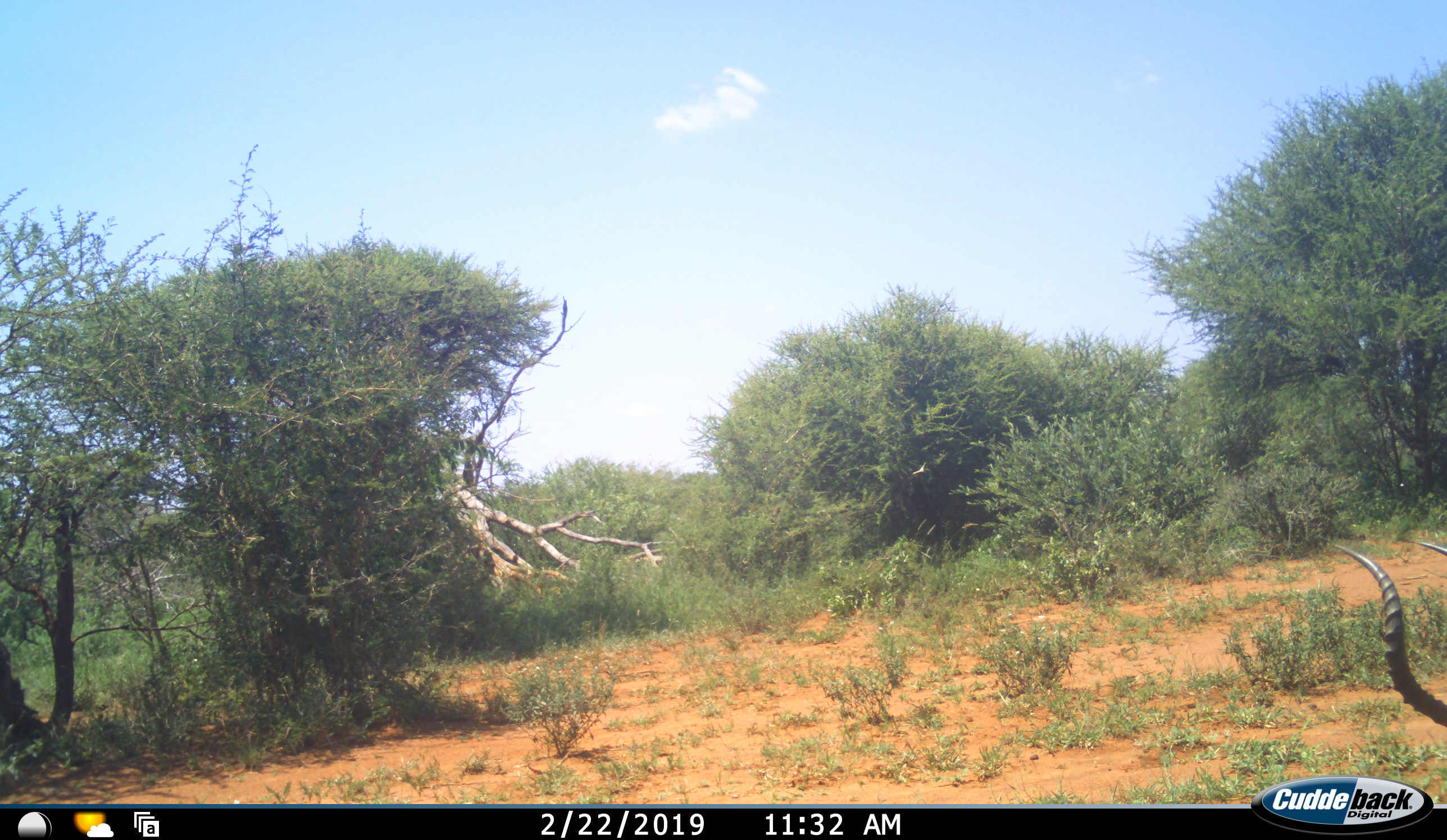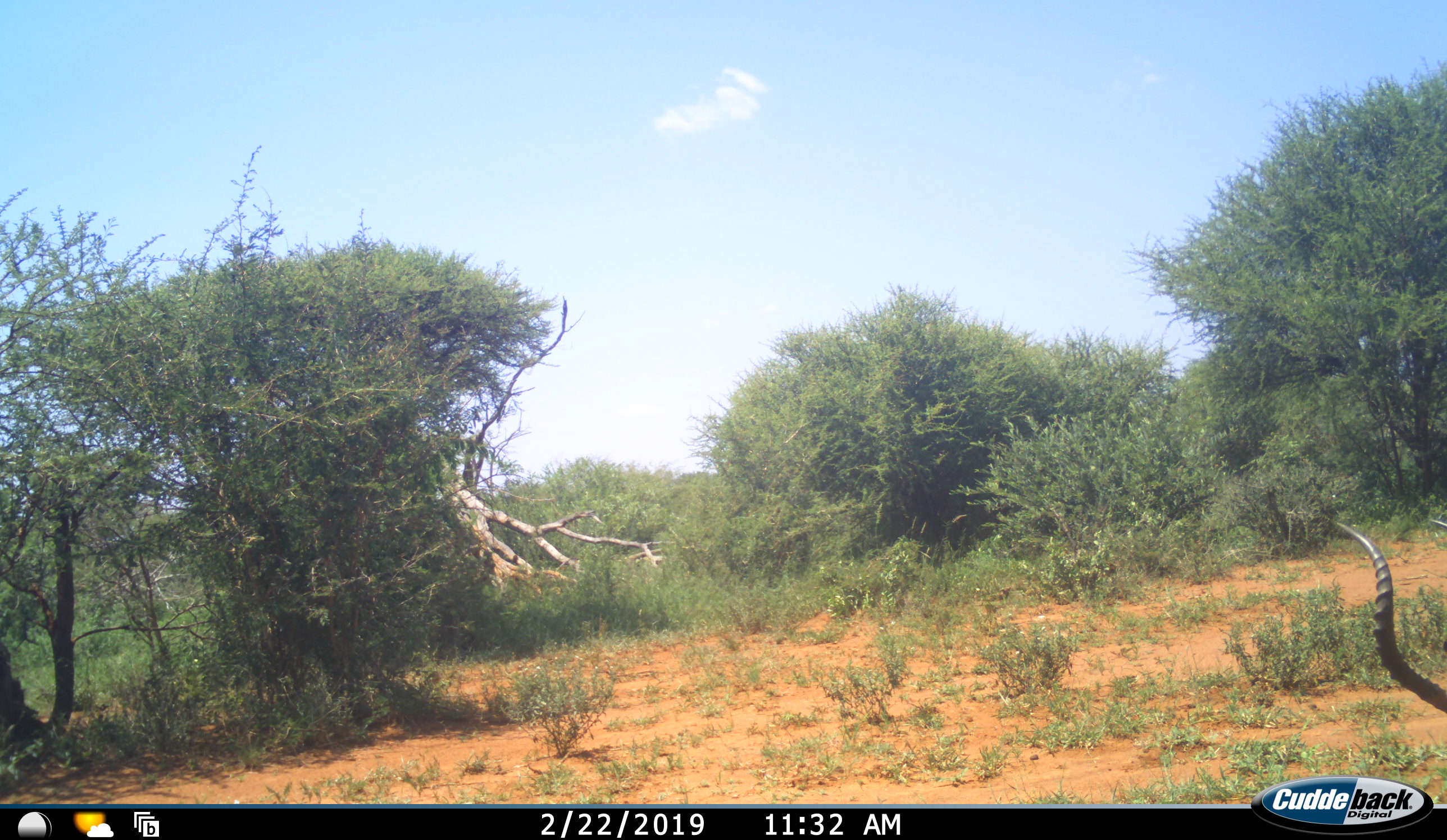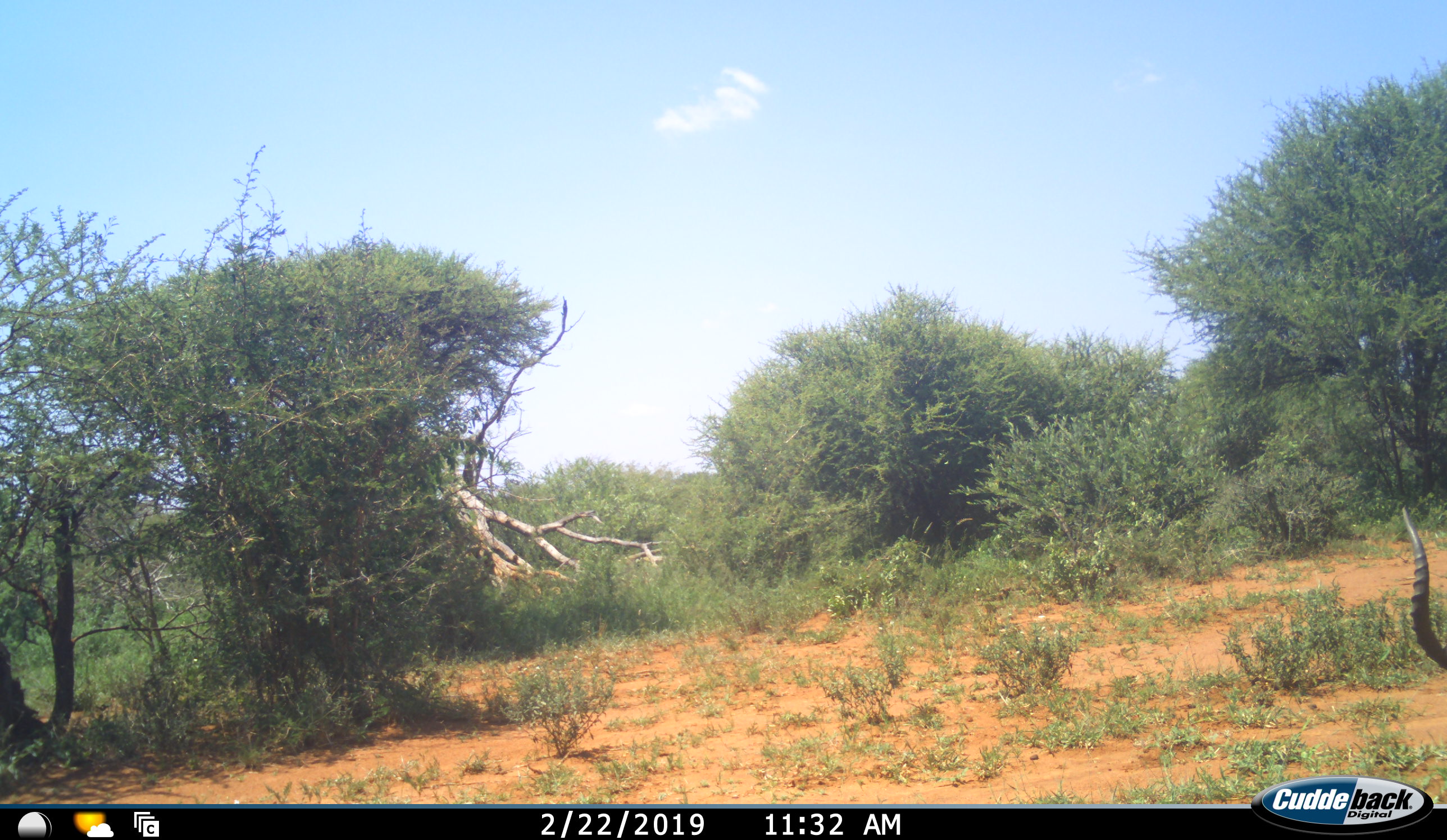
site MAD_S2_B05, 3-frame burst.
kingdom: Animalia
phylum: Chordata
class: Mammalia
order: Artiodactyla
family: Bovidae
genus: Aepyceros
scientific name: Aepyceros melampus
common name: impala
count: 1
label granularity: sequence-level